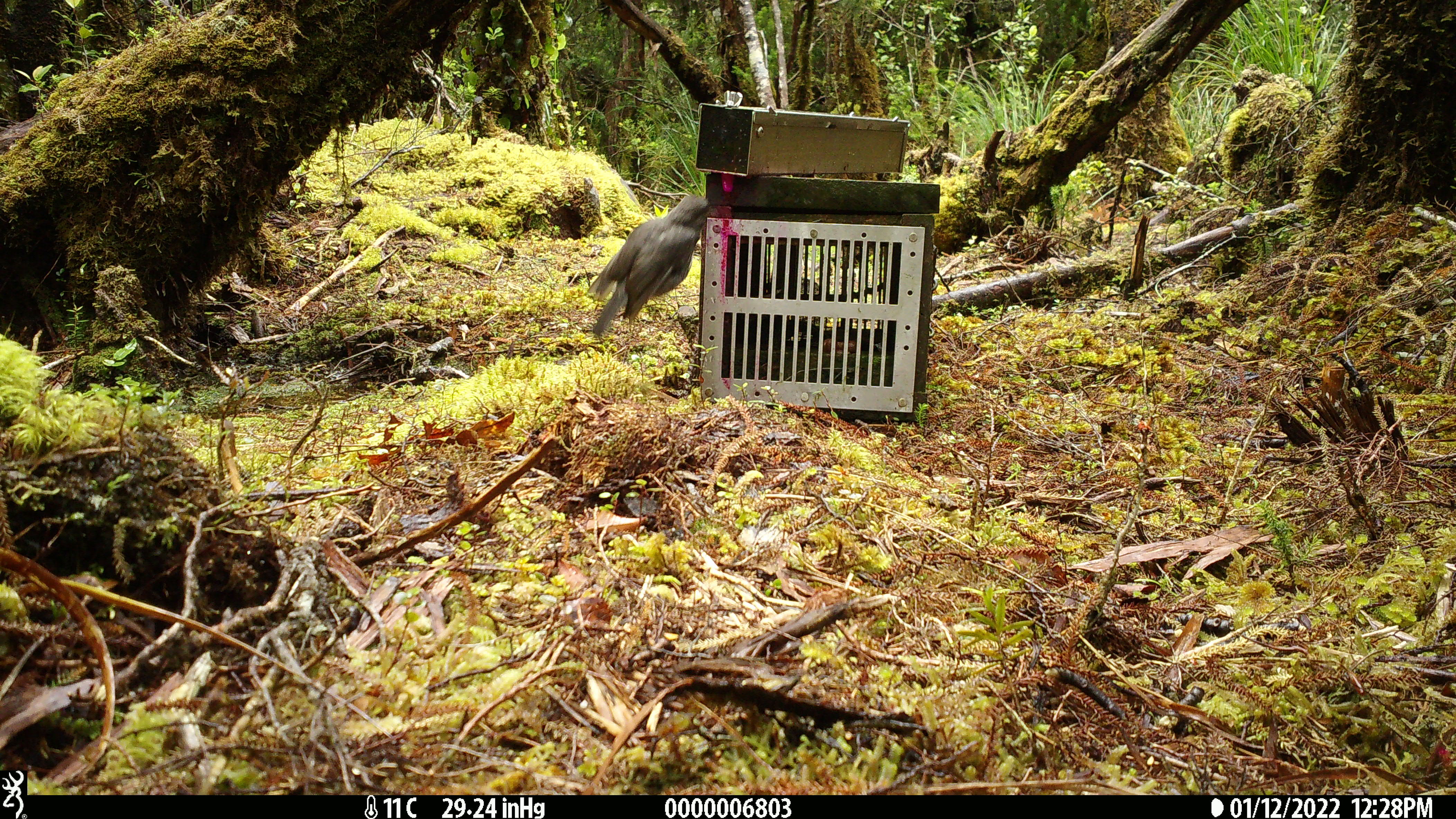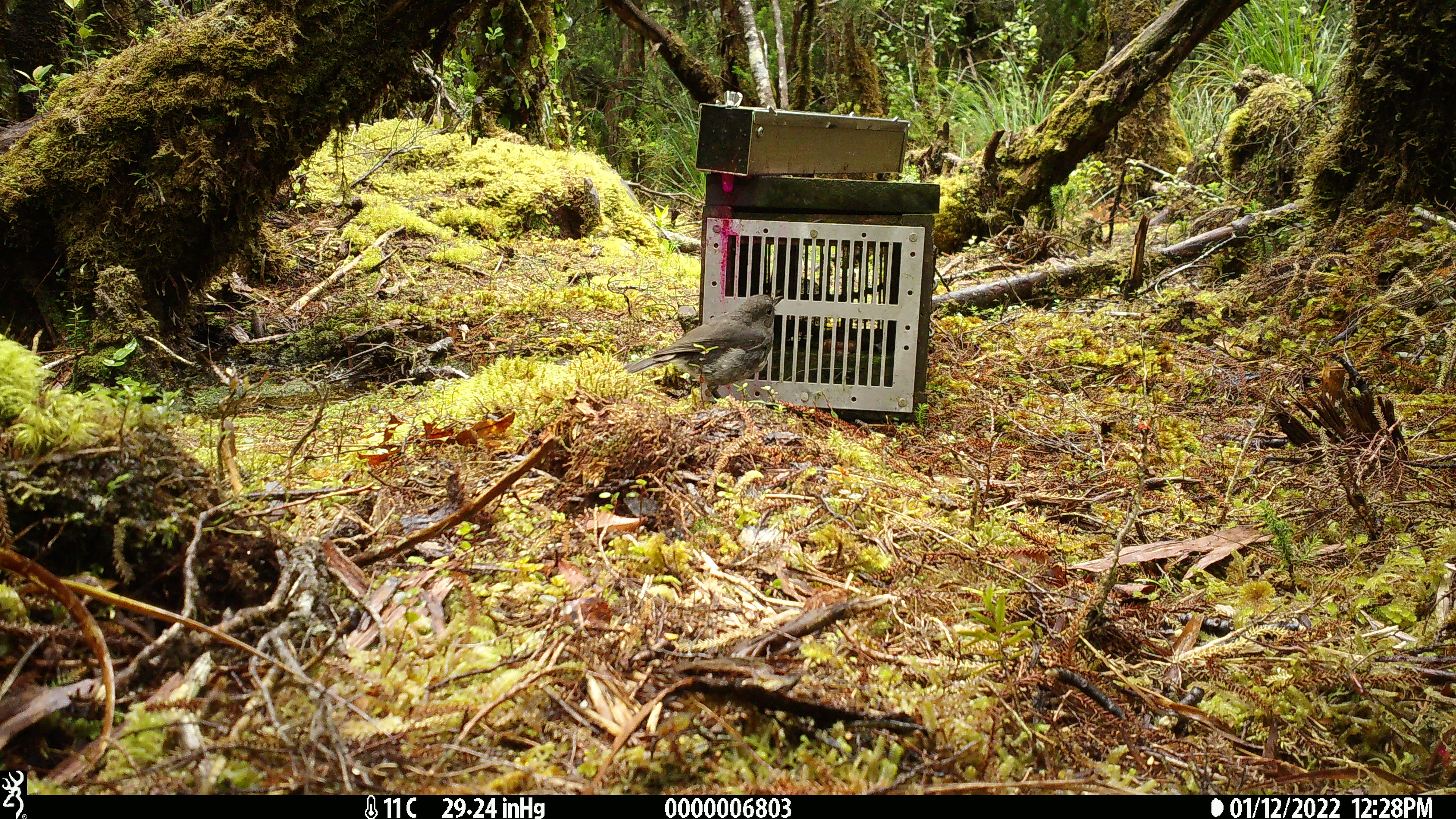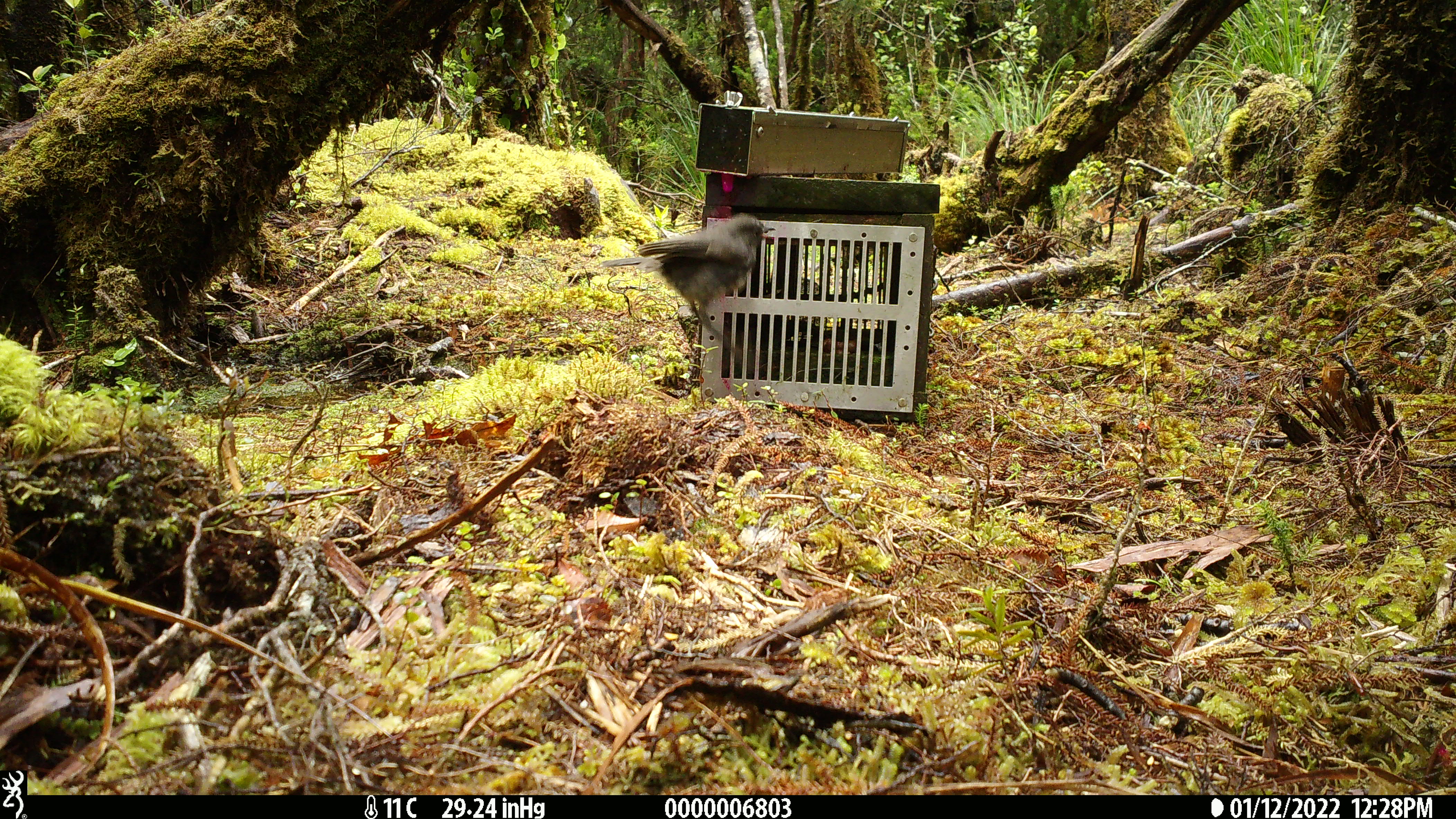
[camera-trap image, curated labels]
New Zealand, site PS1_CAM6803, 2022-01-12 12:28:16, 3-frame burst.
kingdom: Animalia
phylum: Chordata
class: Aves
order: Passeriformes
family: Petroicidae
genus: Petroica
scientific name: Petroica australis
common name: new zealand robin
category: robin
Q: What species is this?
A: Robin (new zealand robin) (Petroica australis).